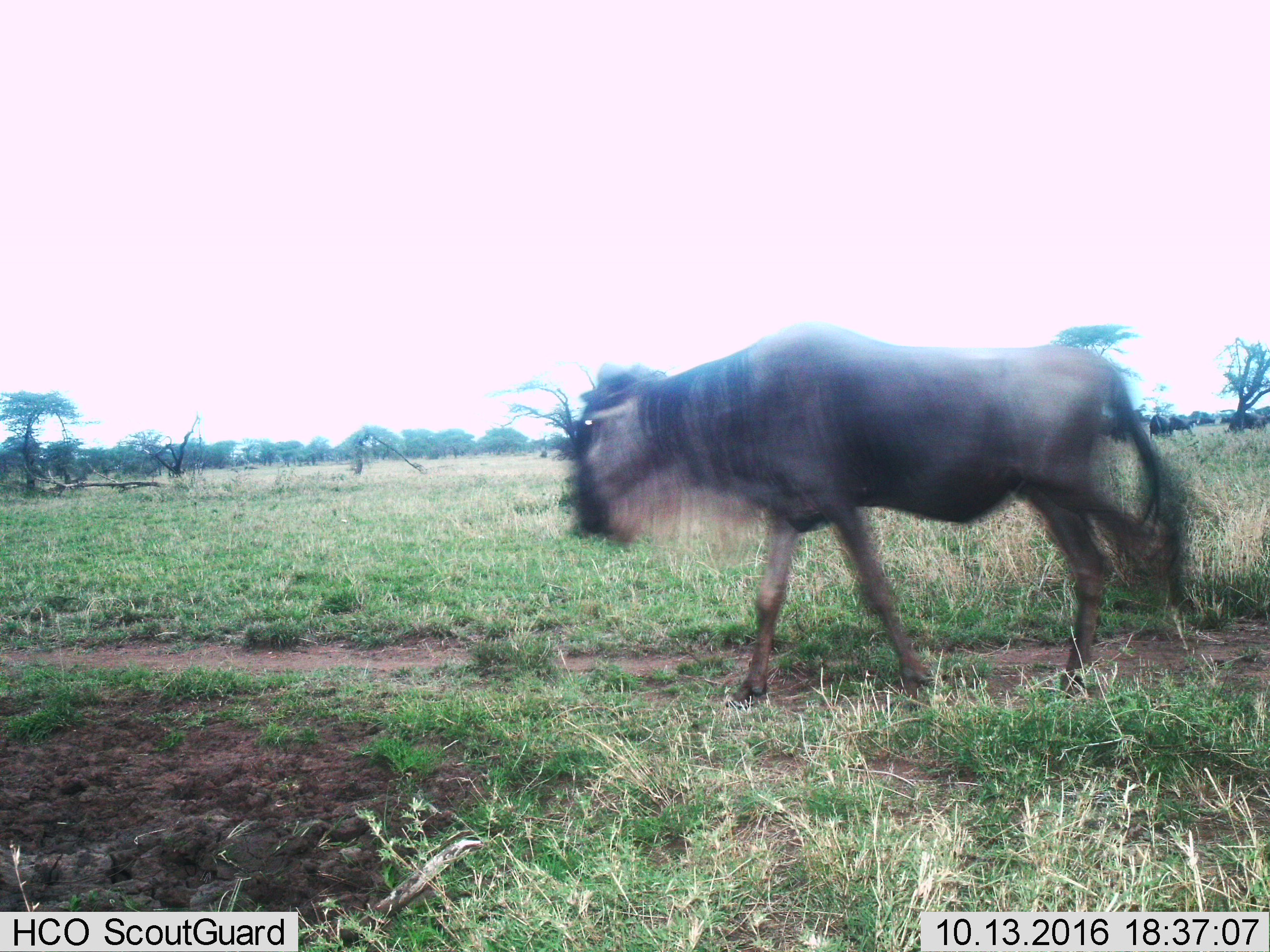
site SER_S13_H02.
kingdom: Animalia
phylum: Chordata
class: Mammalia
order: Artiodactyla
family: Bovidae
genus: Connochaetes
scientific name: Connochaetes taurinus taurinus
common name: blue wildebeest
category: wildebeestblue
Wildebeestblue (blue wildebeest) (Connochaetes taurinus taurinus), count 7. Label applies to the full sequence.